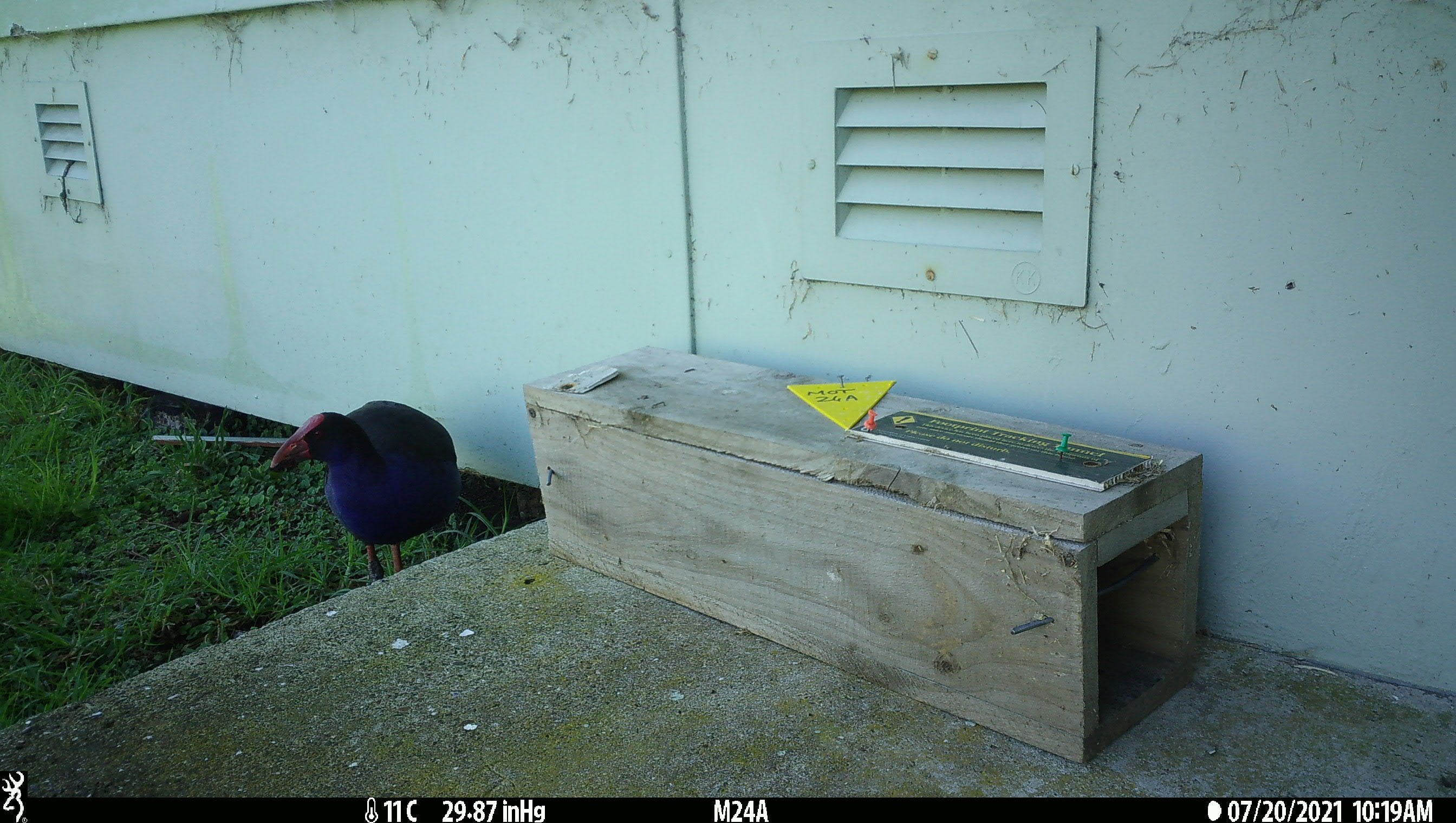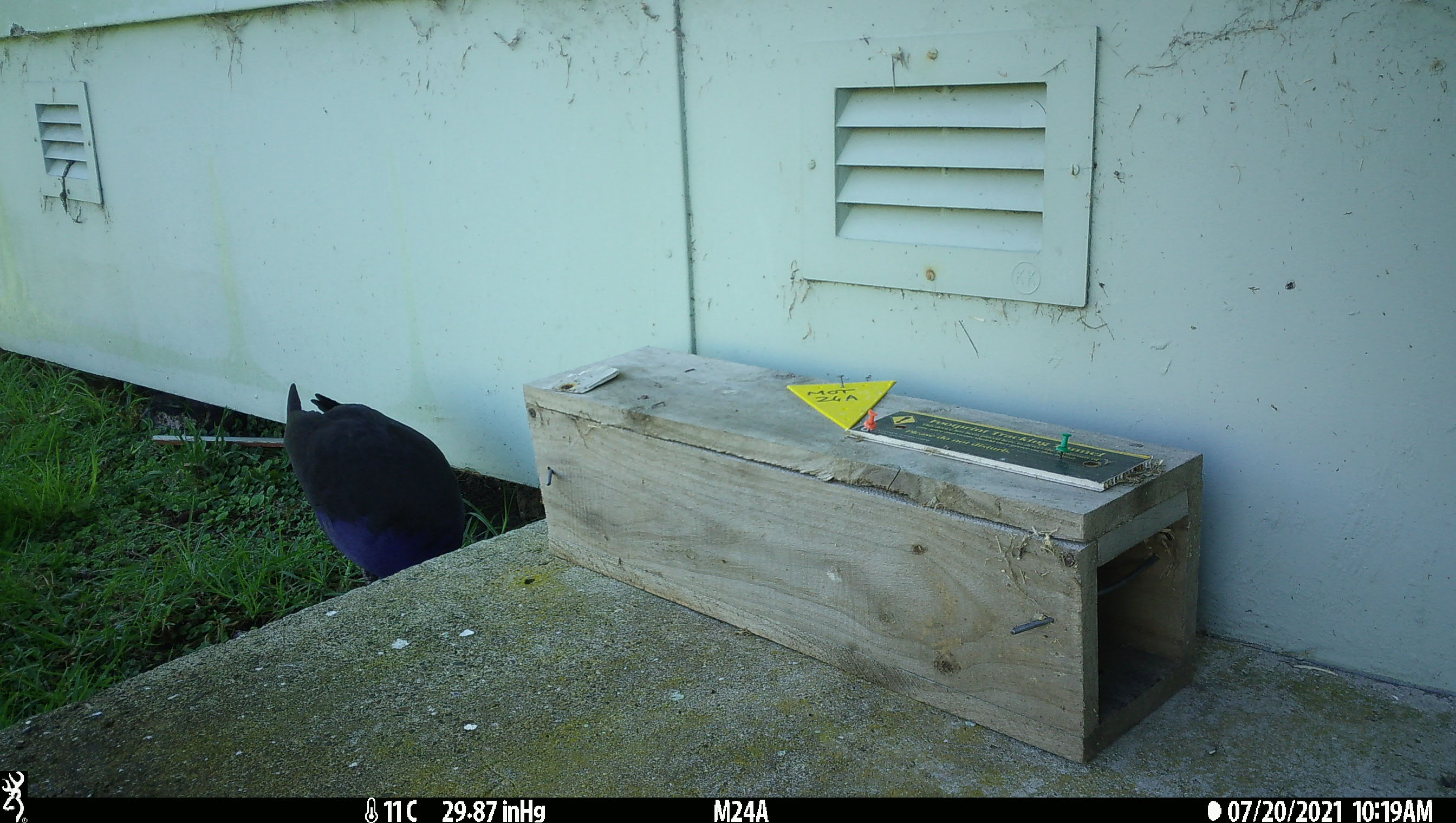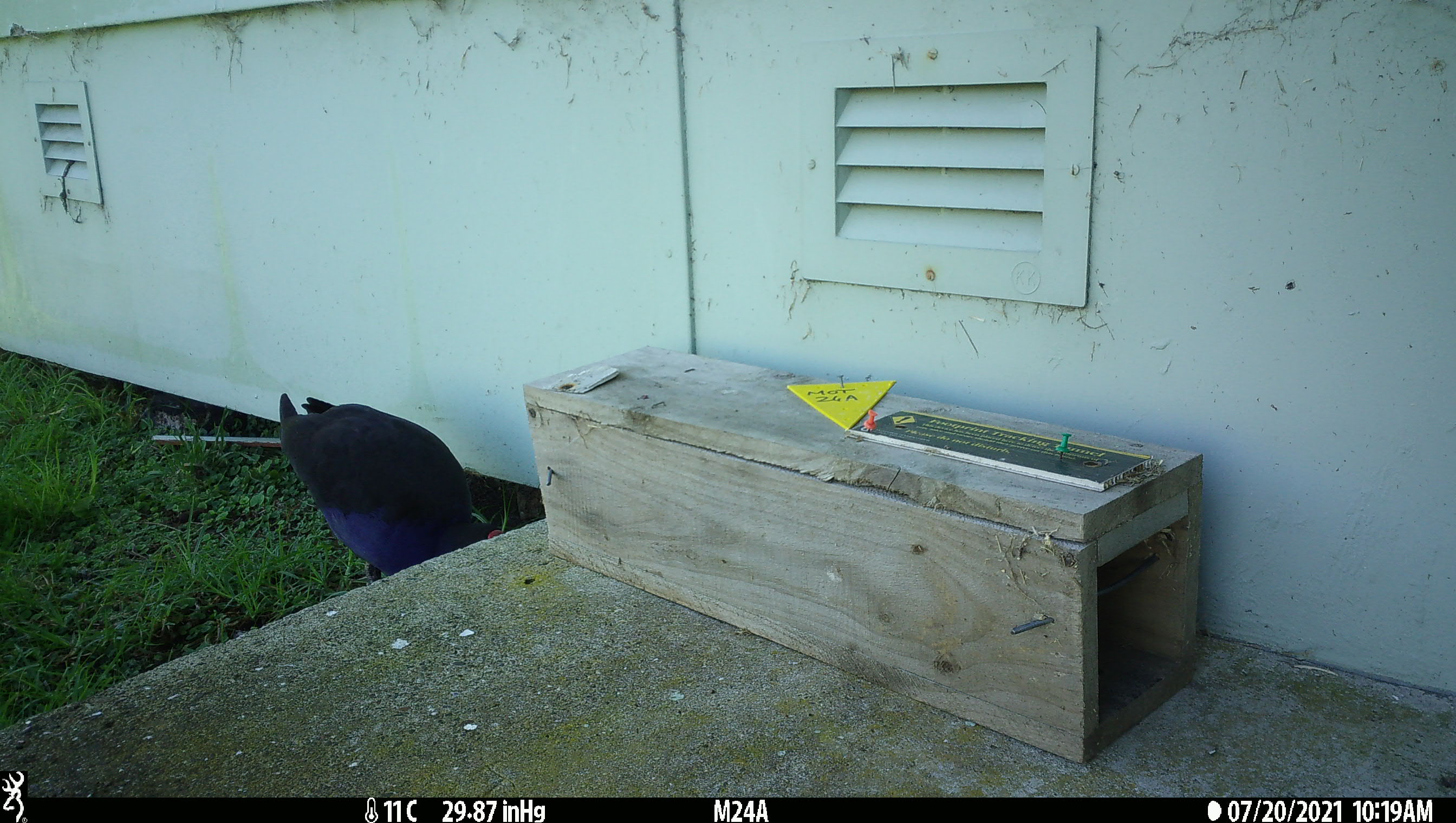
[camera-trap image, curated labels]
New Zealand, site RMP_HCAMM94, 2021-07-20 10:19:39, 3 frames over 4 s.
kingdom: Animalia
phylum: Chordata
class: Aves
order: Gruiformes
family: Rallidae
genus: Porphyrio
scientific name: Porphyrio melanotus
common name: australasian swamphen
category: pukeko